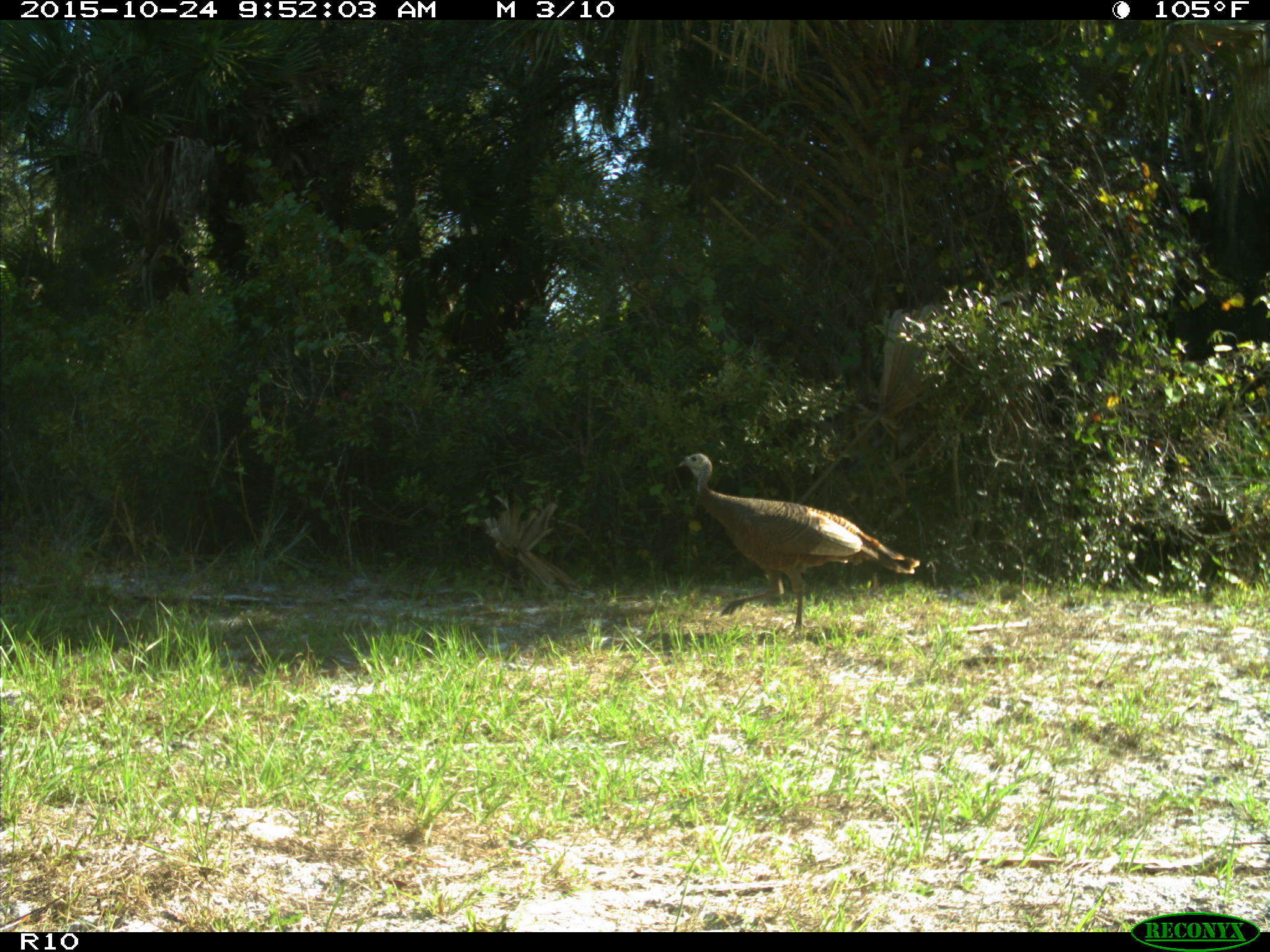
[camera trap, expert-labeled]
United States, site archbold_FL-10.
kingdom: Animalia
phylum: Chordata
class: Aves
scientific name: Aves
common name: birds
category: unidentified bird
Unidentified bird (birds) (Aves).